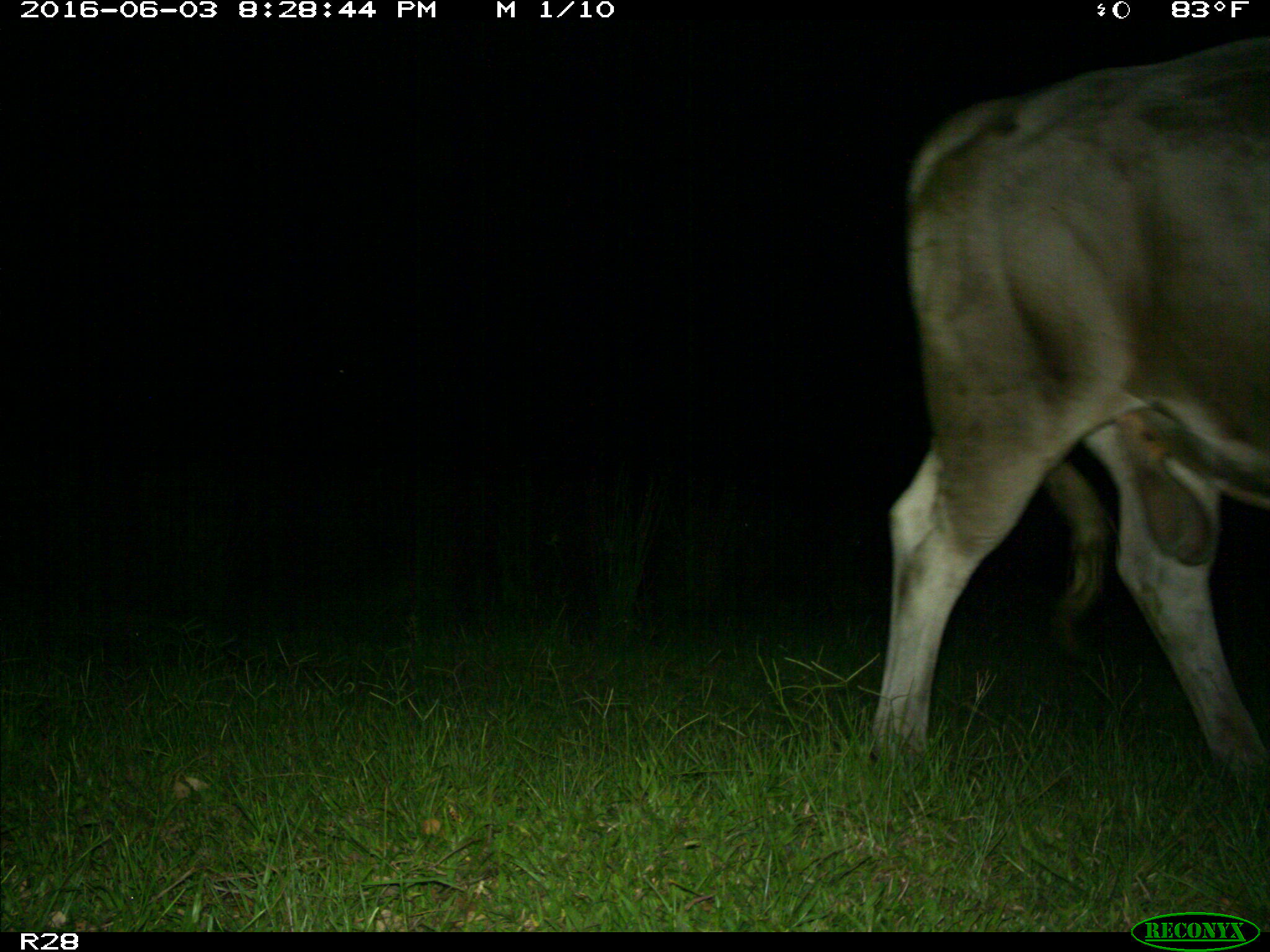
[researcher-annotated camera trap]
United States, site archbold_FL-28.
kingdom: Animalia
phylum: Chordata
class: Mammalia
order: Artiodactyla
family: Bovidae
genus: Bos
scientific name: Bos taurus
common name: domestic cow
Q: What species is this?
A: Bos taurus (domestic cow).